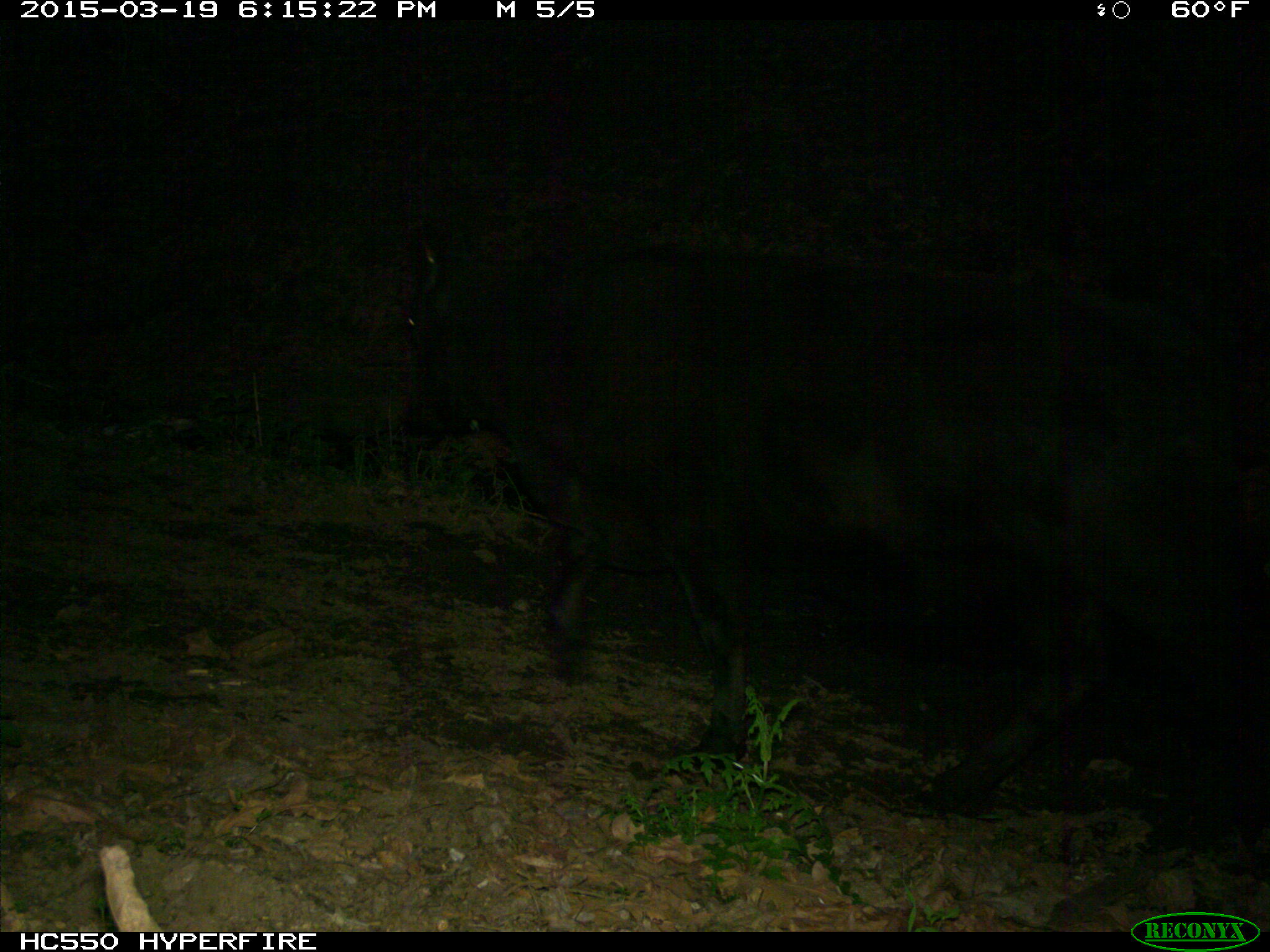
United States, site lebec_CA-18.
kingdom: Animalia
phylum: Chordata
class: Mammalia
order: Artiodactyla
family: Bovidae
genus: Bos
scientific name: Bos taurus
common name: domestic cow